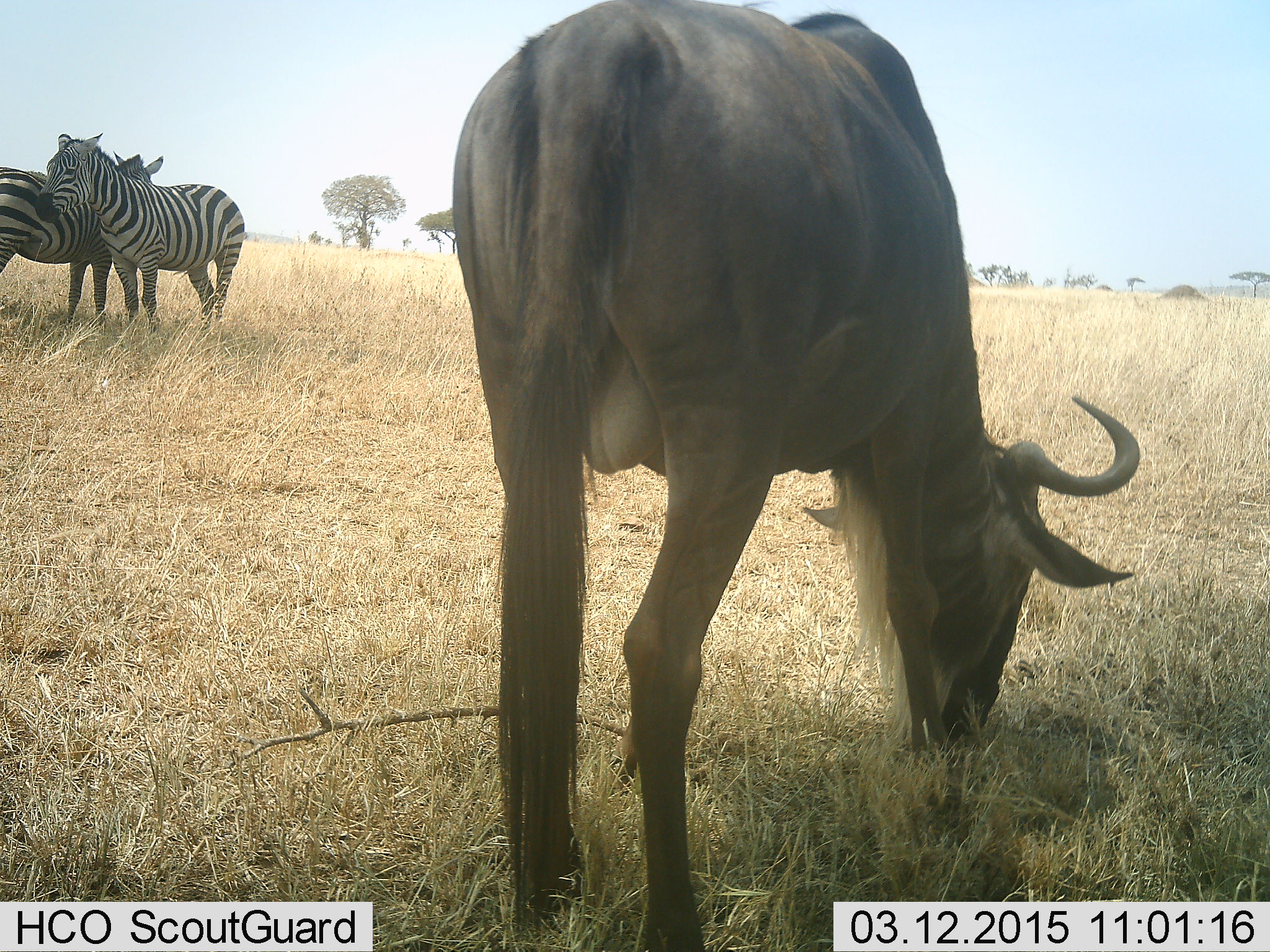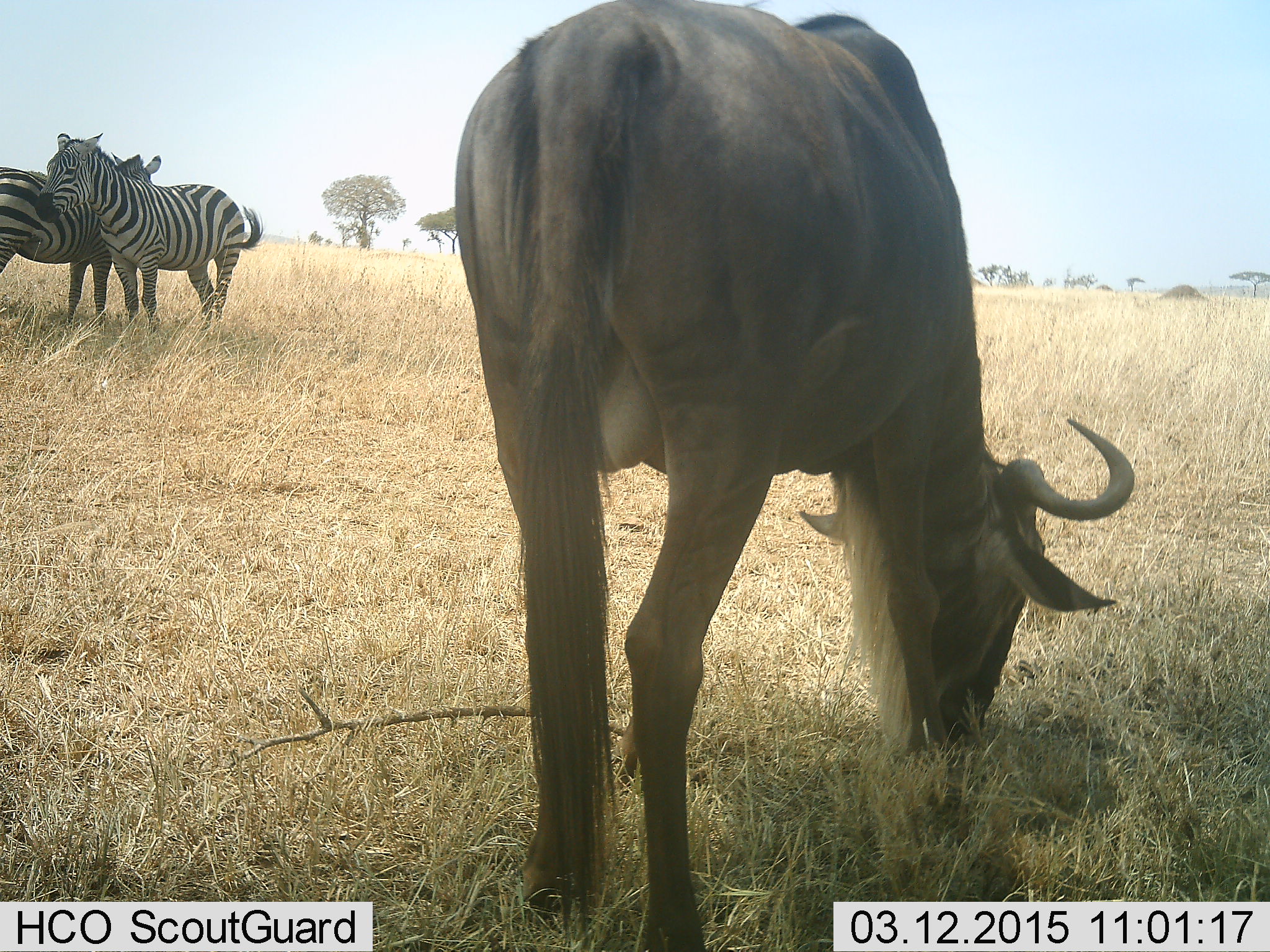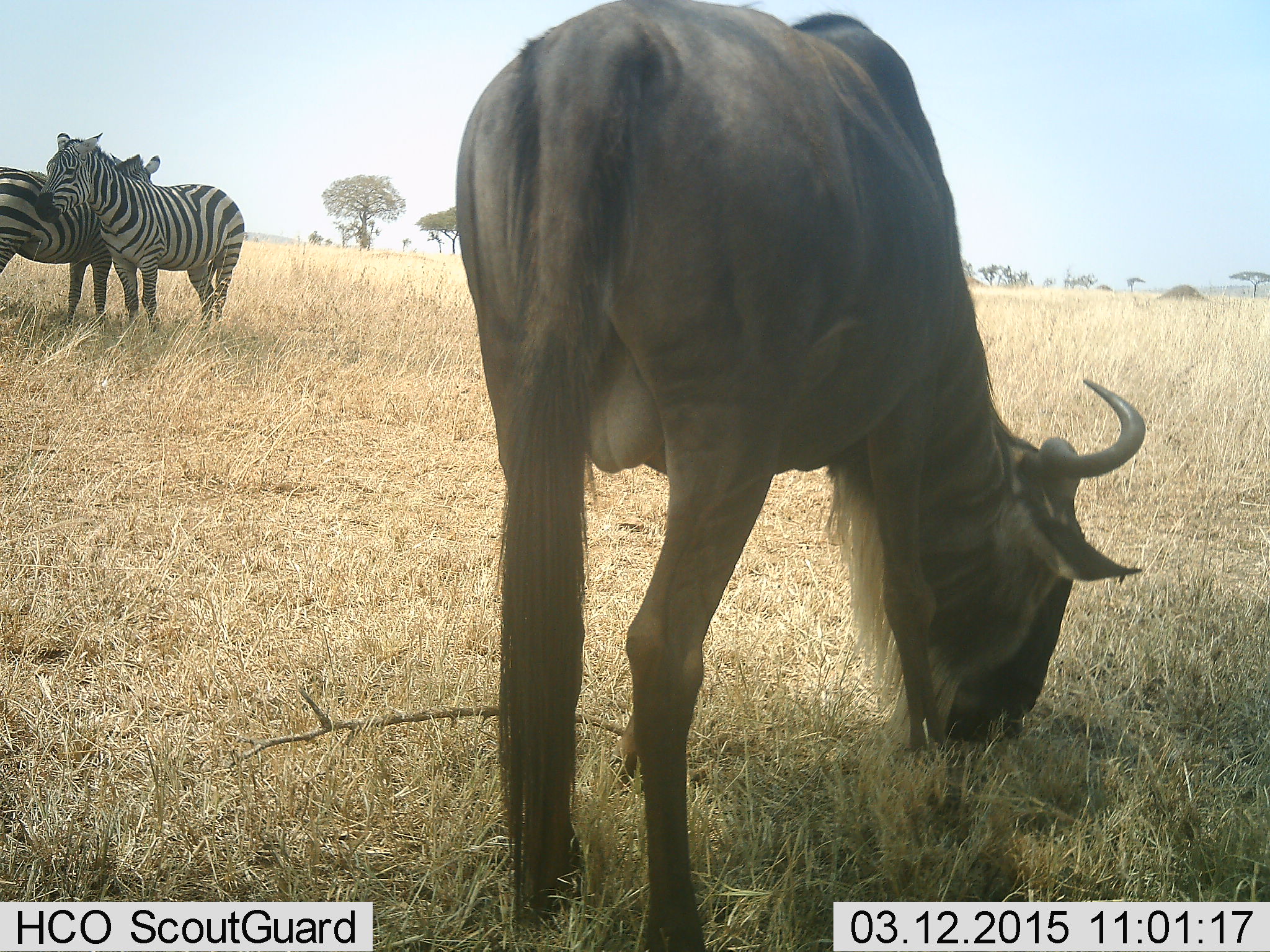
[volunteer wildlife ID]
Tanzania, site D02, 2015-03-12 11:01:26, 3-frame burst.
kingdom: Animalia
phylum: Chordata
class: Mammalia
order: Artiodactyla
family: Bovidae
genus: Connochaetes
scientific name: Connochaetes taurinus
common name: blue wildebeest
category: wildebeest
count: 1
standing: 10%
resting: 0%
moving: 10%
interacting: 0%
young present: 0%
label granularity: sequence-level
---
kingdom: Animalia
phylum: Chordata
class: Mammalia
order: Perissodactyla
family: Equidae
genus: Equus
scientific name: Equus quagga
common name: plains zebra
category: zebra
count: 2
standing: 60%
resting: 0%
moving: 0%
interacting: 50%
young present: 0%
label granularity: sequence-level